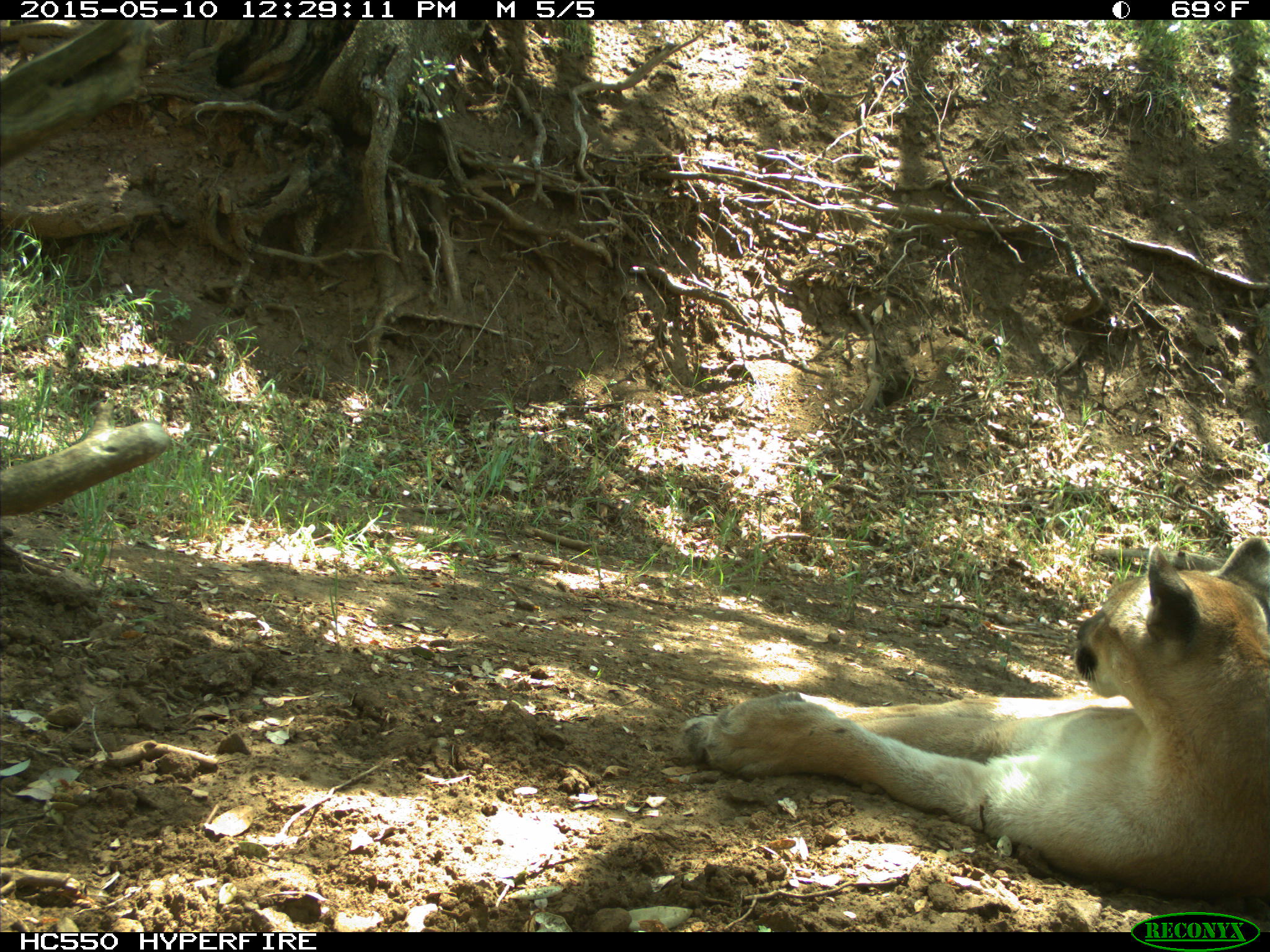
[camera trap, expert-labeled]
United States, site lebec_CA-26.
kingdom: Animalia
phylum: Chordata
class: Mammalia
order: Carnivora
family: Felidae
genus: Puma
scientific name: Puma concolor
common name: mountain lion